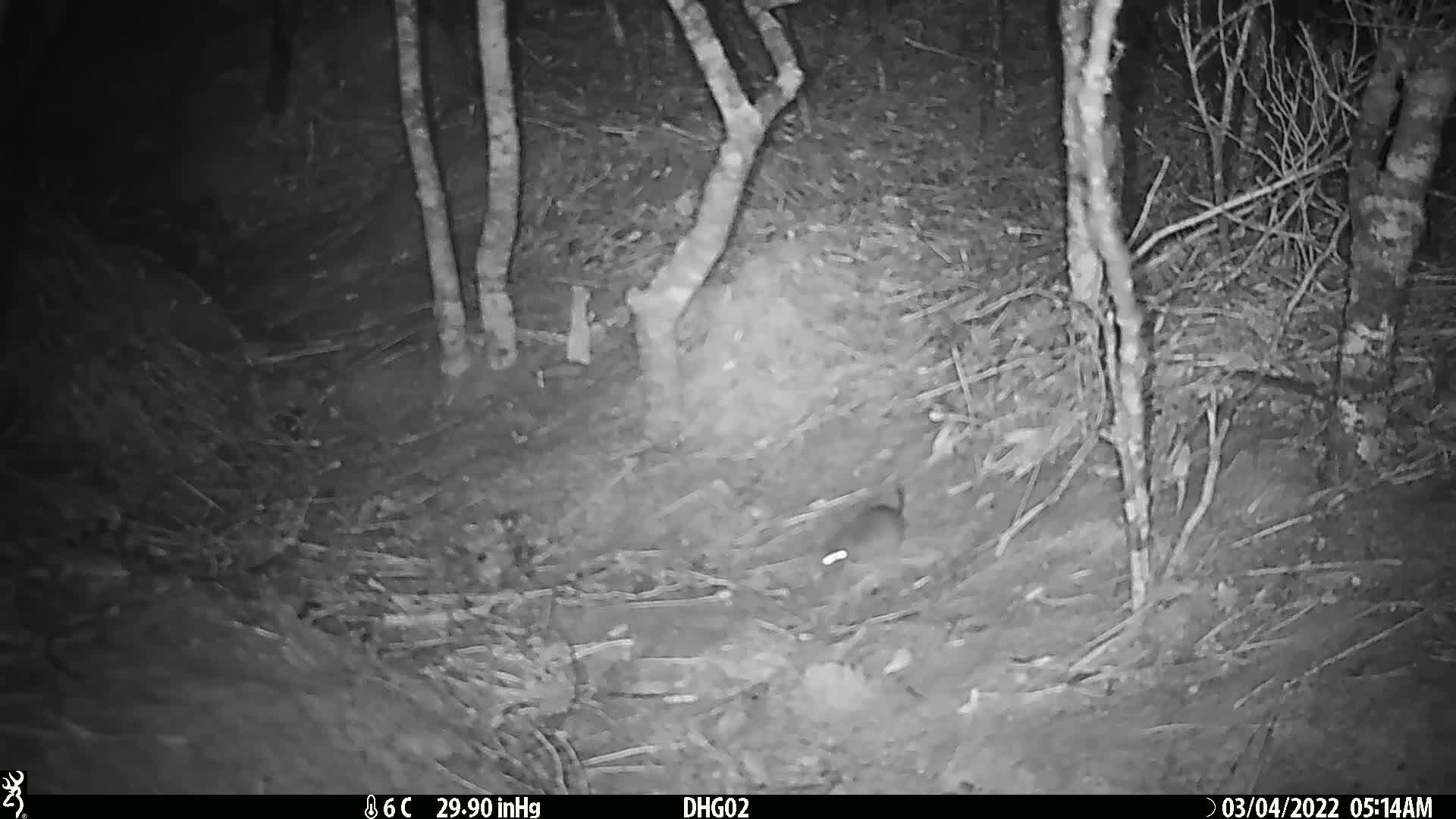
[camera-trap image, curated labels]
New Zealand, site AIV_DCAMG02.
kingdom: Animalia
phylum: Chordata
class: Mammalia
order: Rodentia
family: Muridae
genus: Mus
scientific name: Mus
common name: mouse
Mouse (Mus).